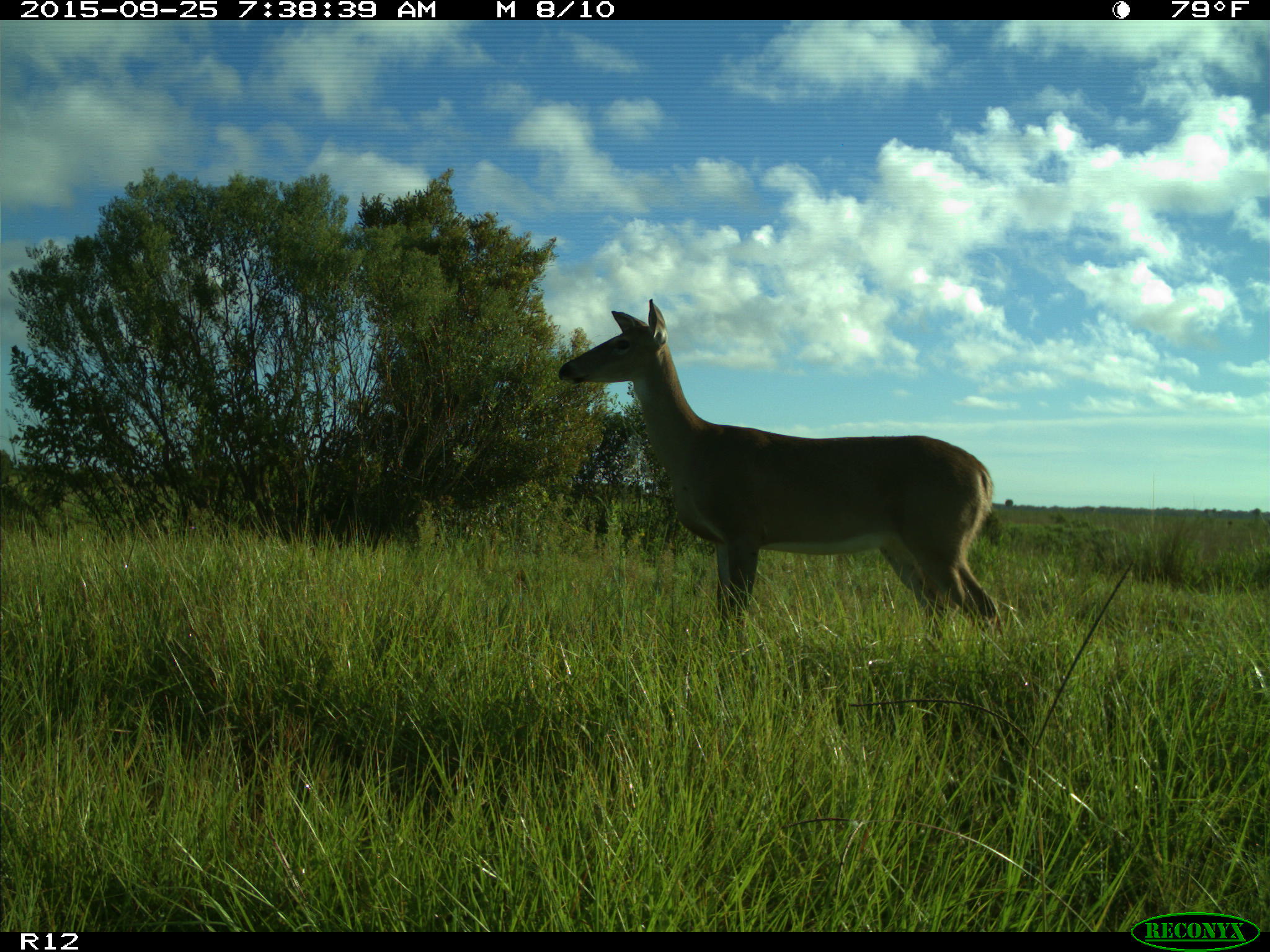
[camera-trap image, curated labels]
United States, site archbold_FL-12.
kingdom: Animalia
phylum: Chordata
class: Mammalia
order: Artiodactyla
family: Cervidae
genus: Odocoileus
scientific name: Odocoileus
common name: deer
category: unidentified deer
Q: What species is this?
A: Unidentified deer (deer) (Odocoileus).